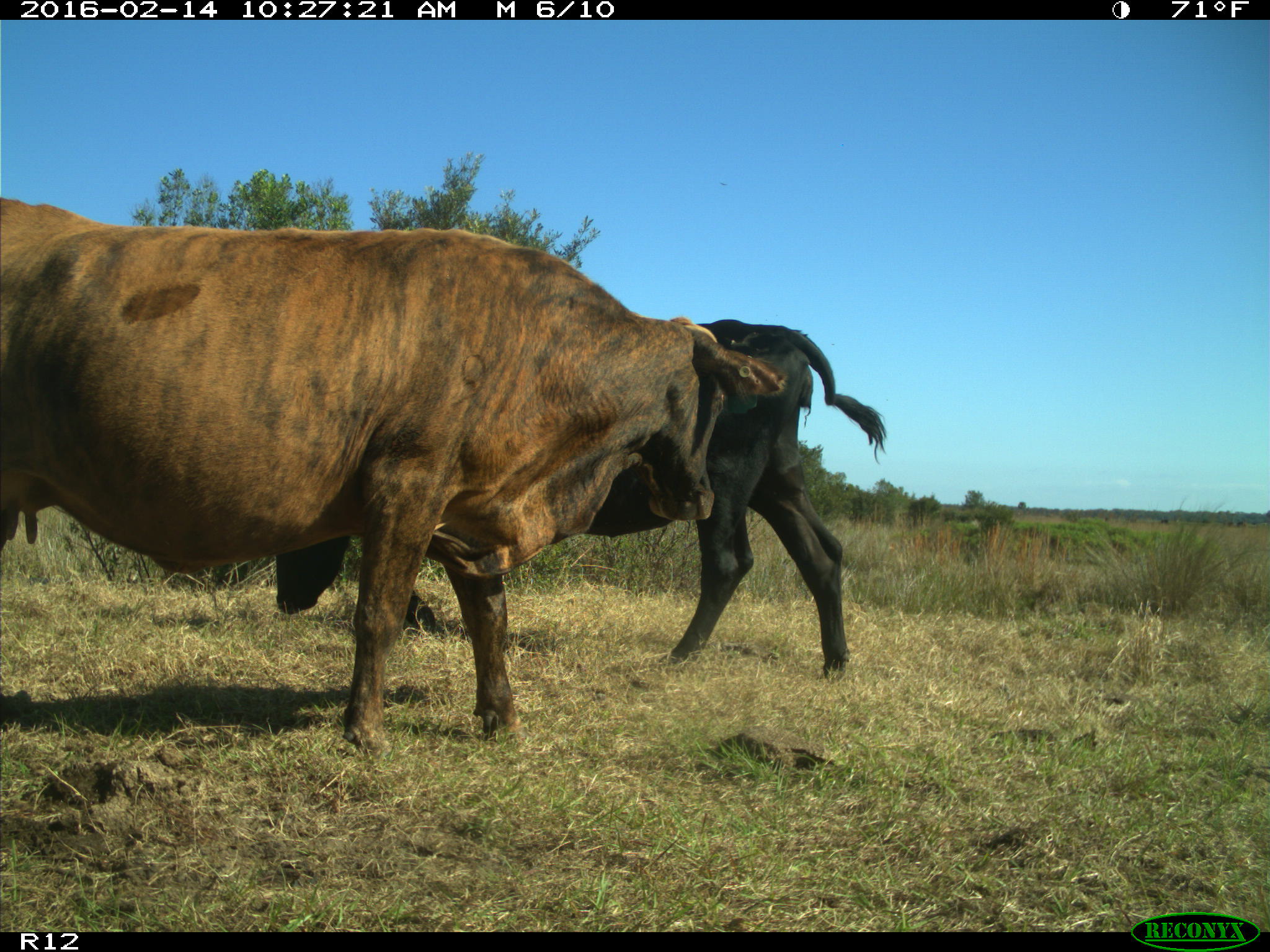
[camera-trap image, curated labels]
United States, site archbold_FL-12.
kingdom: Animalia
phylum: Chordata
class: Mammalia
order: Artiodactyla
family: Bovidae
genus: Bos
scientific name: Bos taurus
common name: domestic cow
Bos taurus (domestic cow).